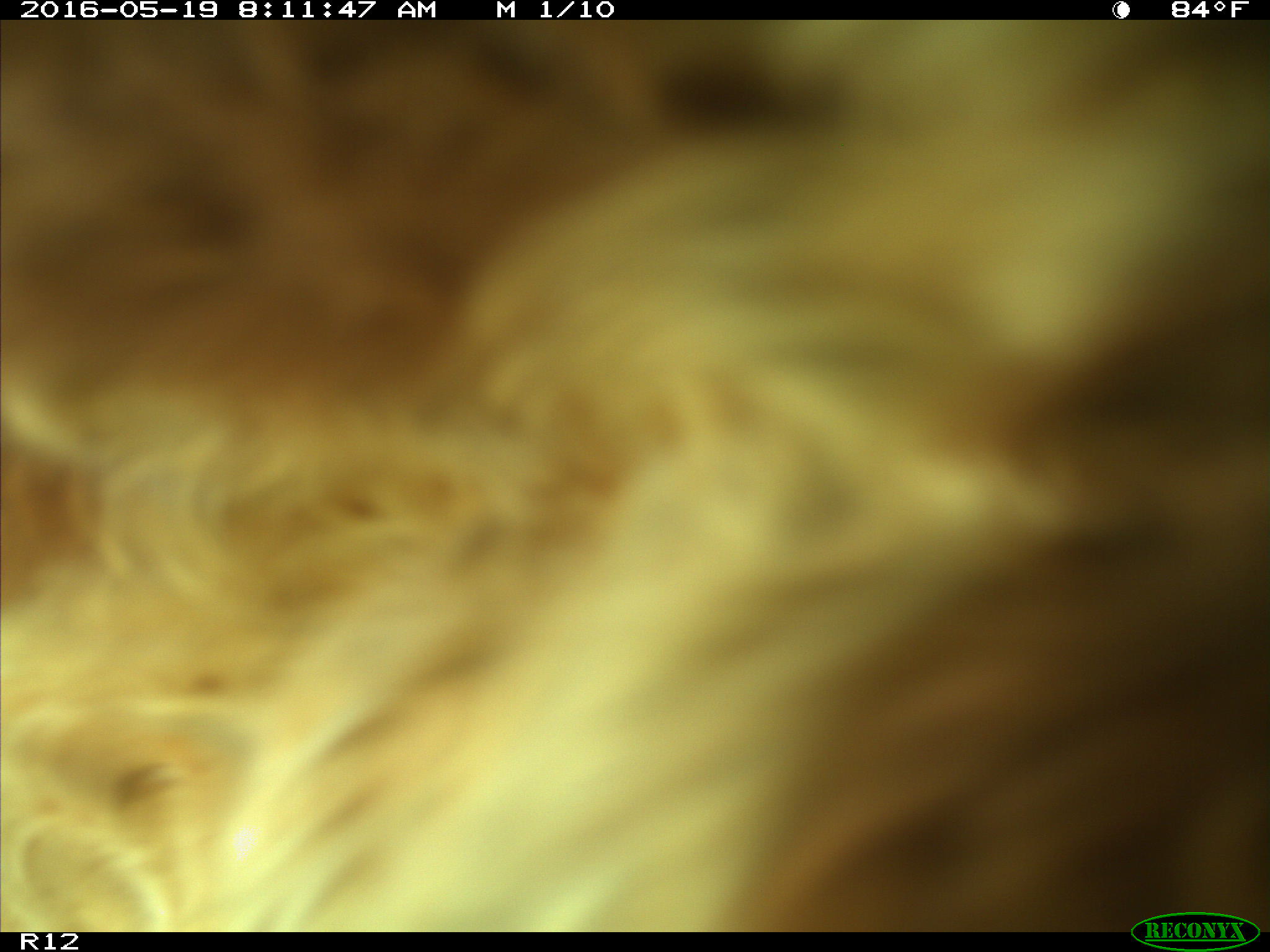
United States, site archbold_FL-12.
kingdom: Animalia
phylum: Chordata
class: Mammalia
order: Artiodactyla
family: Bovidae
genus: Bos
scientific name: Bos taurus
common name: domestic cow